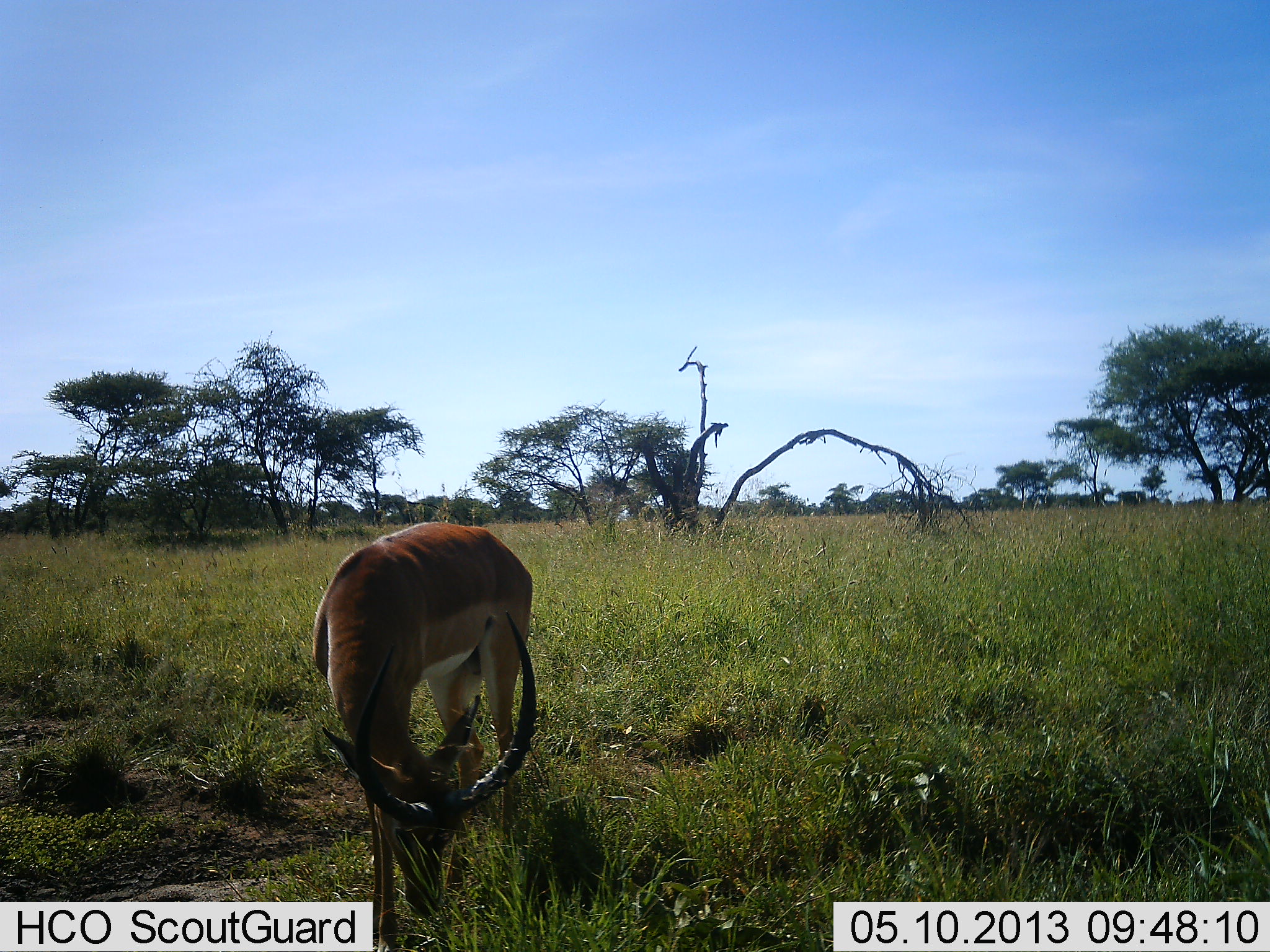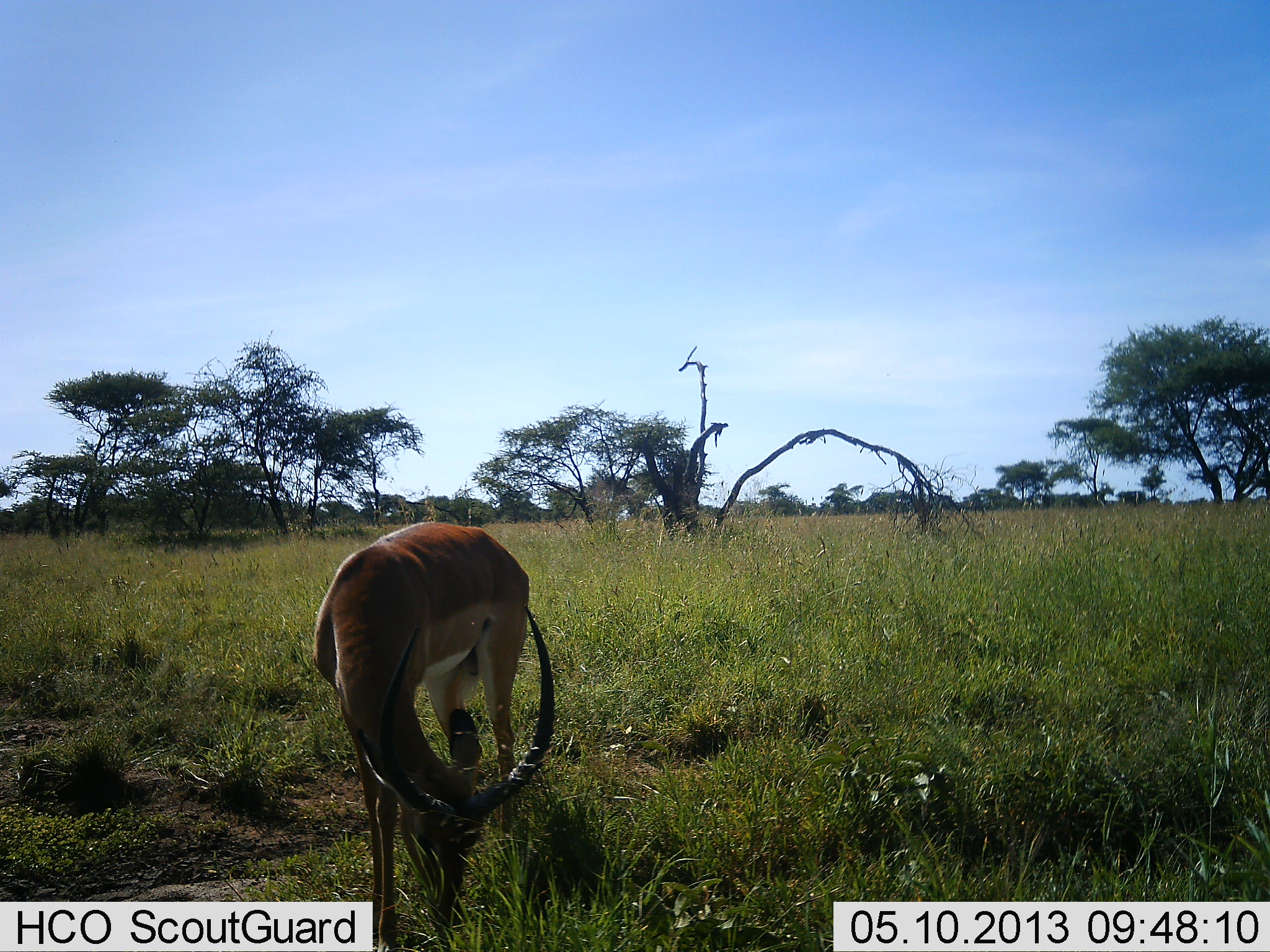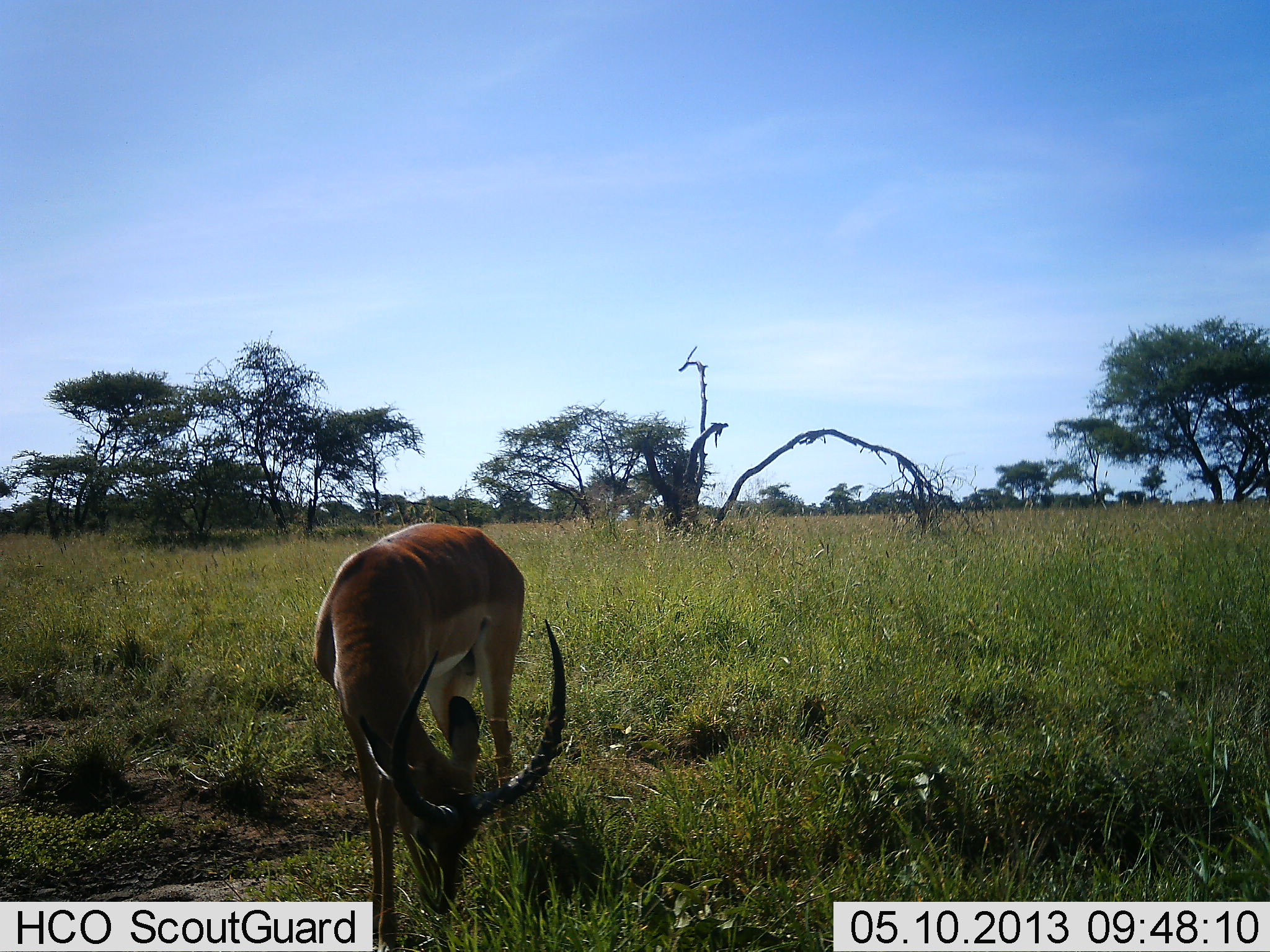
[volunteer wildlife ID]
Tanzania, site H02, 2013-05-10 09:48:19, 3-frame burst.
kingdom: Animalia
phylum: Chordata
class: Mammalia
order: Artiodactyla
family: Bovidae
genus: Aepyceros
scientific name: Aepyceros melampus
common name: impala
Impala (Aepyceros melampus), count 1. Behavior (volunteer vote fractions): standing 14%, resting 5%, moving 0%, interacting 0%. Young present (vote fraction): 0%. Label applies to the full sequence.